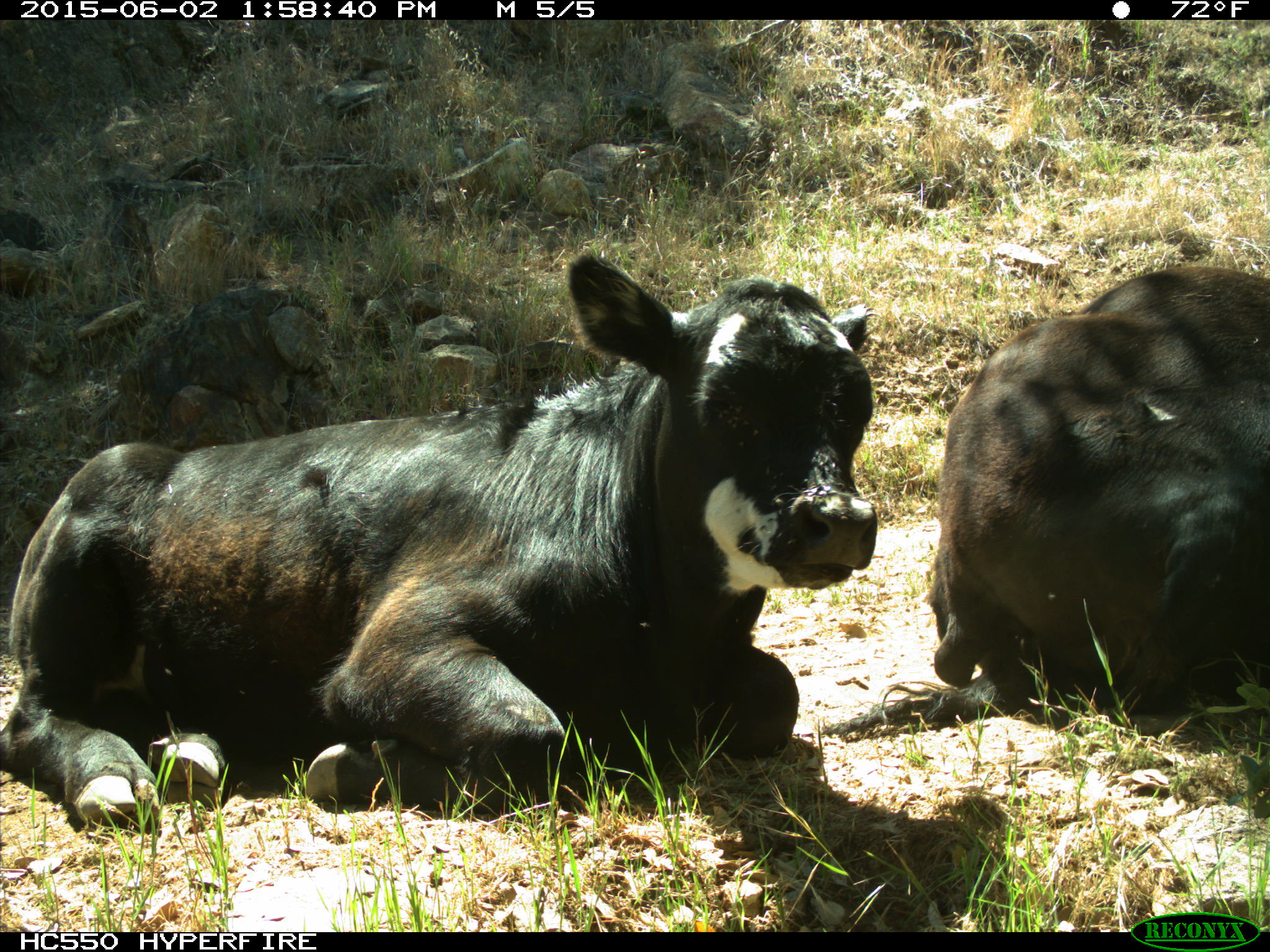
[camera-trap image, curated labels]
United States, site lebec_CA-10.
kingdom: Animalia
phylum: Chordata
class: Mammalia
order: Artiodactyla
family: Bovidae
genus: Bos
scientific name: Bos taurus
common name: domestic cow